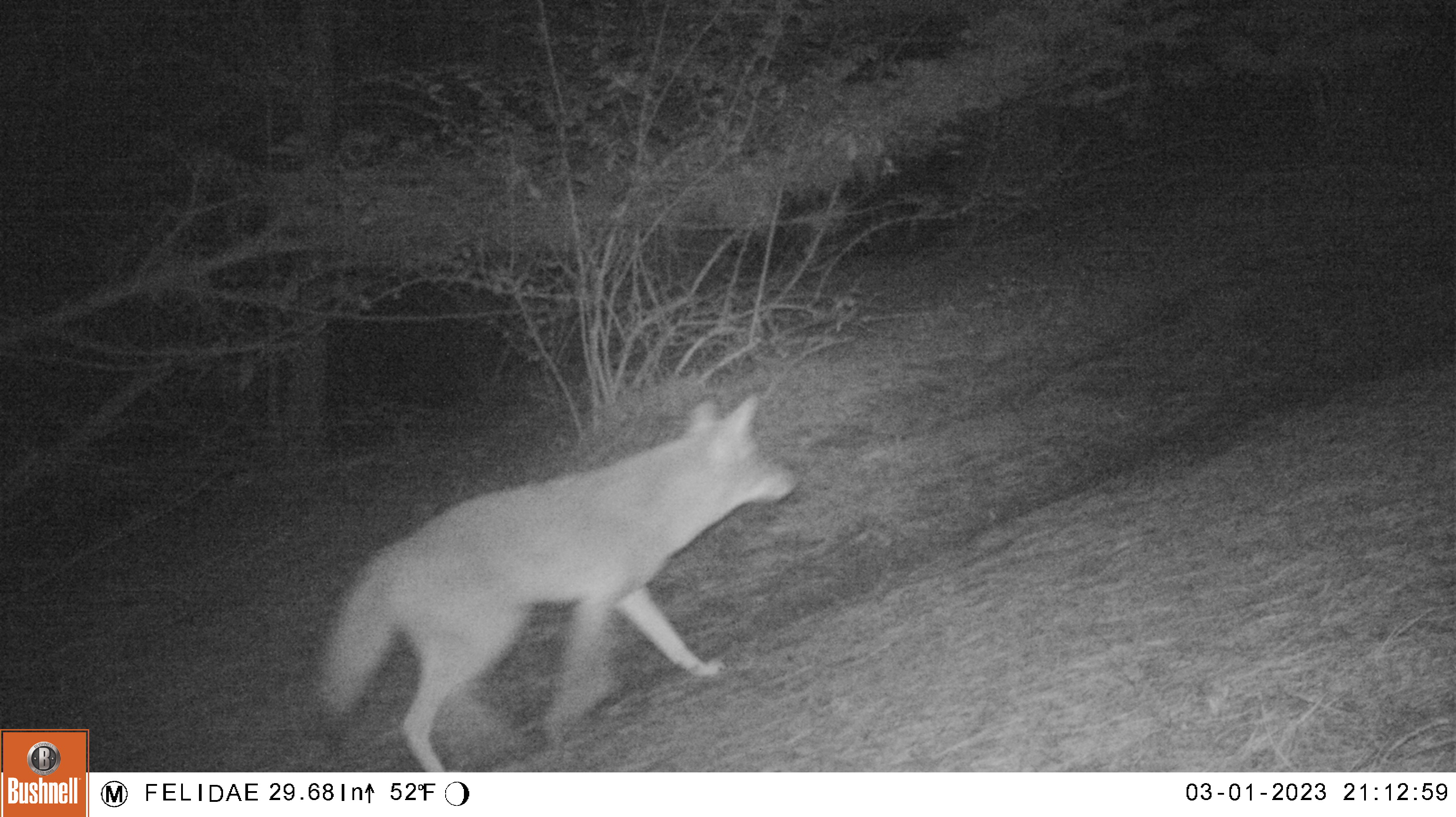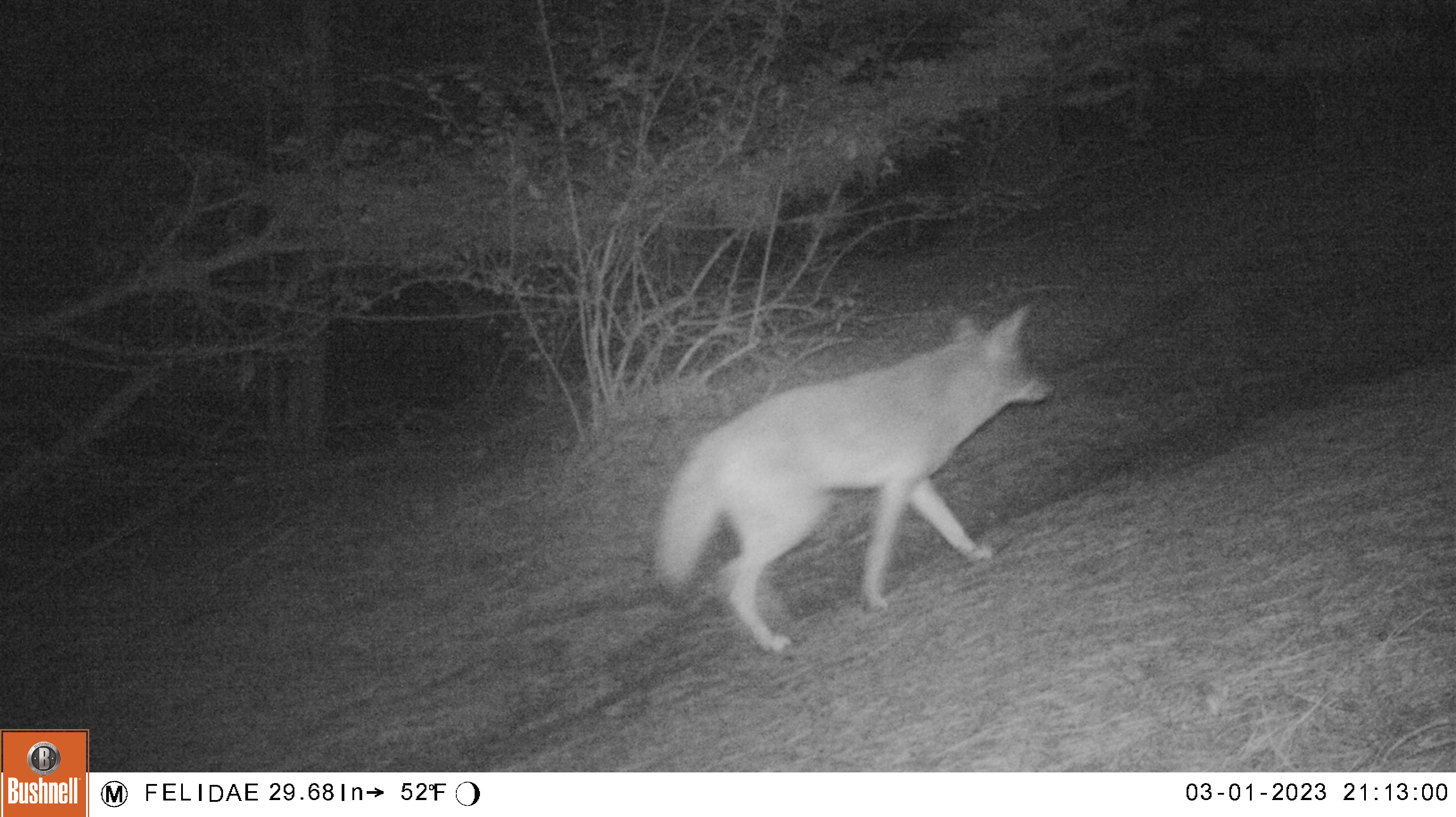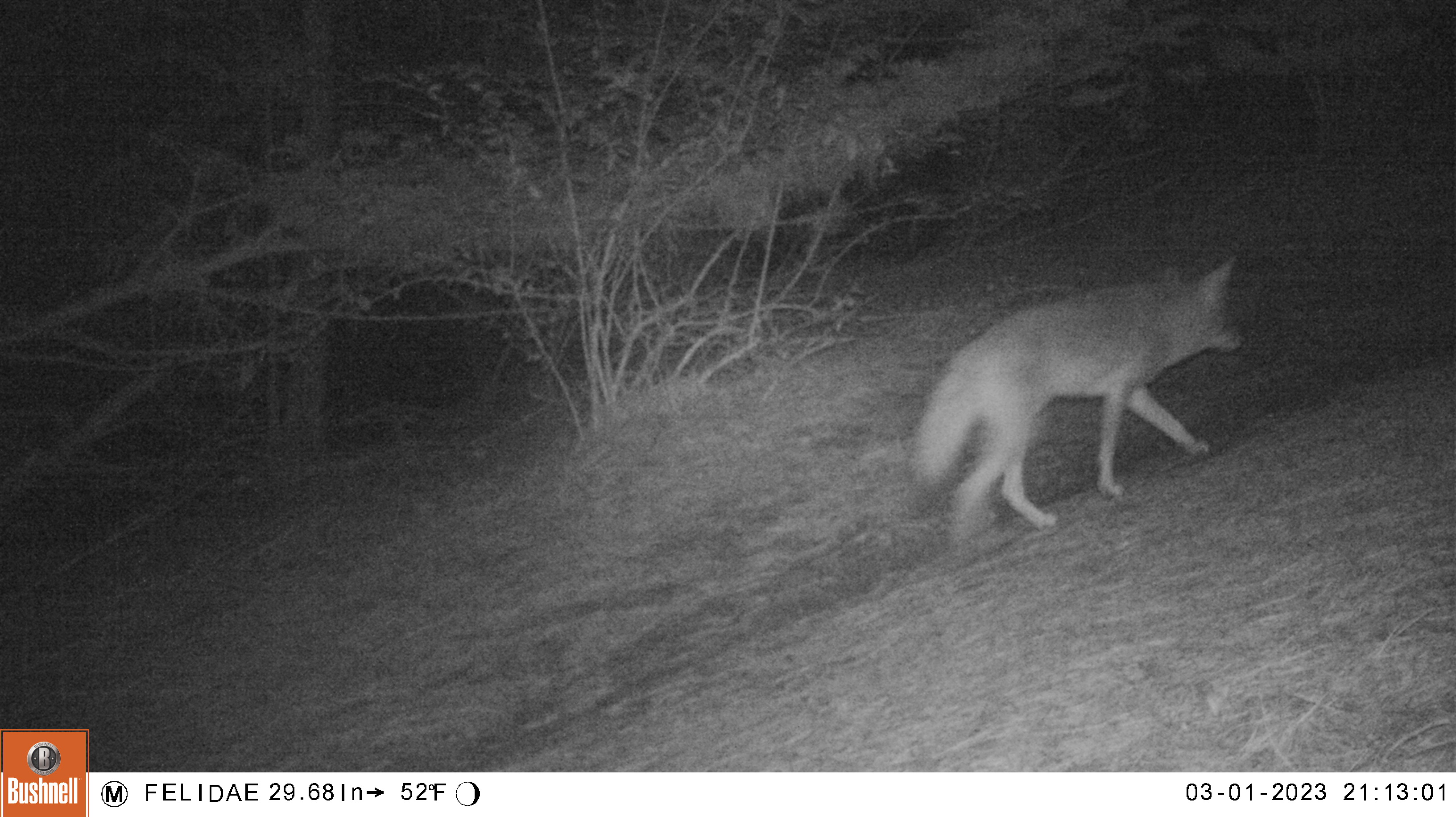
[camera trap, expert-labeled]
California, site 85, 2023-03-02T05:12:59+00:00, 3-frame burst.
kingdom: Animalia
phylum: Chordata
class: Mammalia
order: Carnivora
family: Canidae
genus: Canis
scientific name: Canis latrans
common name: coyote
Coyote (Canis latrans).